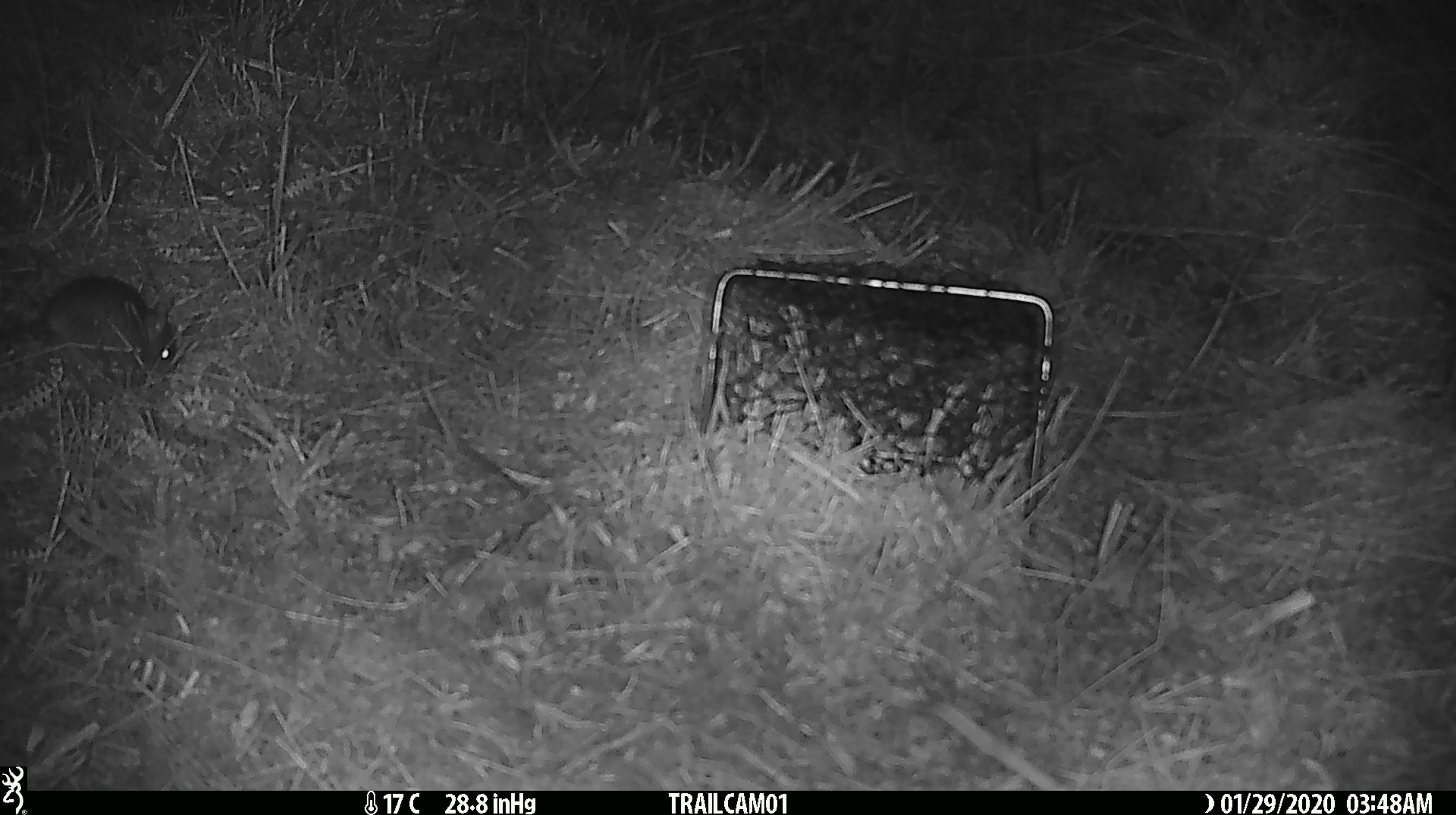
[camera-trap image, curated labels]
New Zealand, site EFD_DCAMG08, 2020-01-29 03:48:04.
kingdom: Animalia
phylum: Chordata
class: Mammalia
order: Rodentia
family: Muridae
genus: Mus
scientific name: Mus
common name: mouse